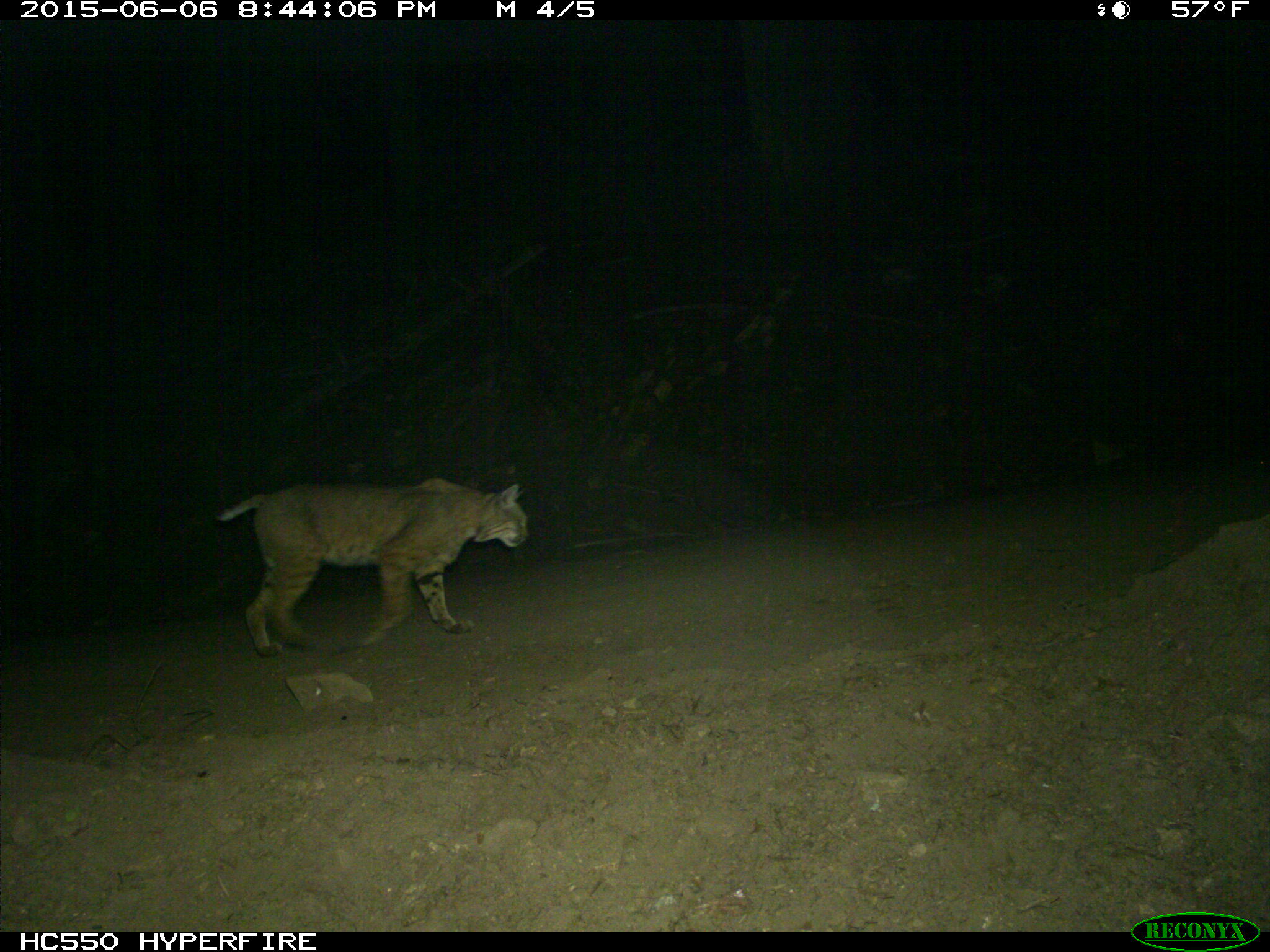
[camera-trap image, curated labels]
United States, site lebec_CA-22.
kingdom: Animalia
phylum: Chordata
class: Mammalia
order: Carnivora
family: Felidae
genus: Lynx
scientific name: Lynx rufus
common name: bobcat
Lynx rufus (bobcat).